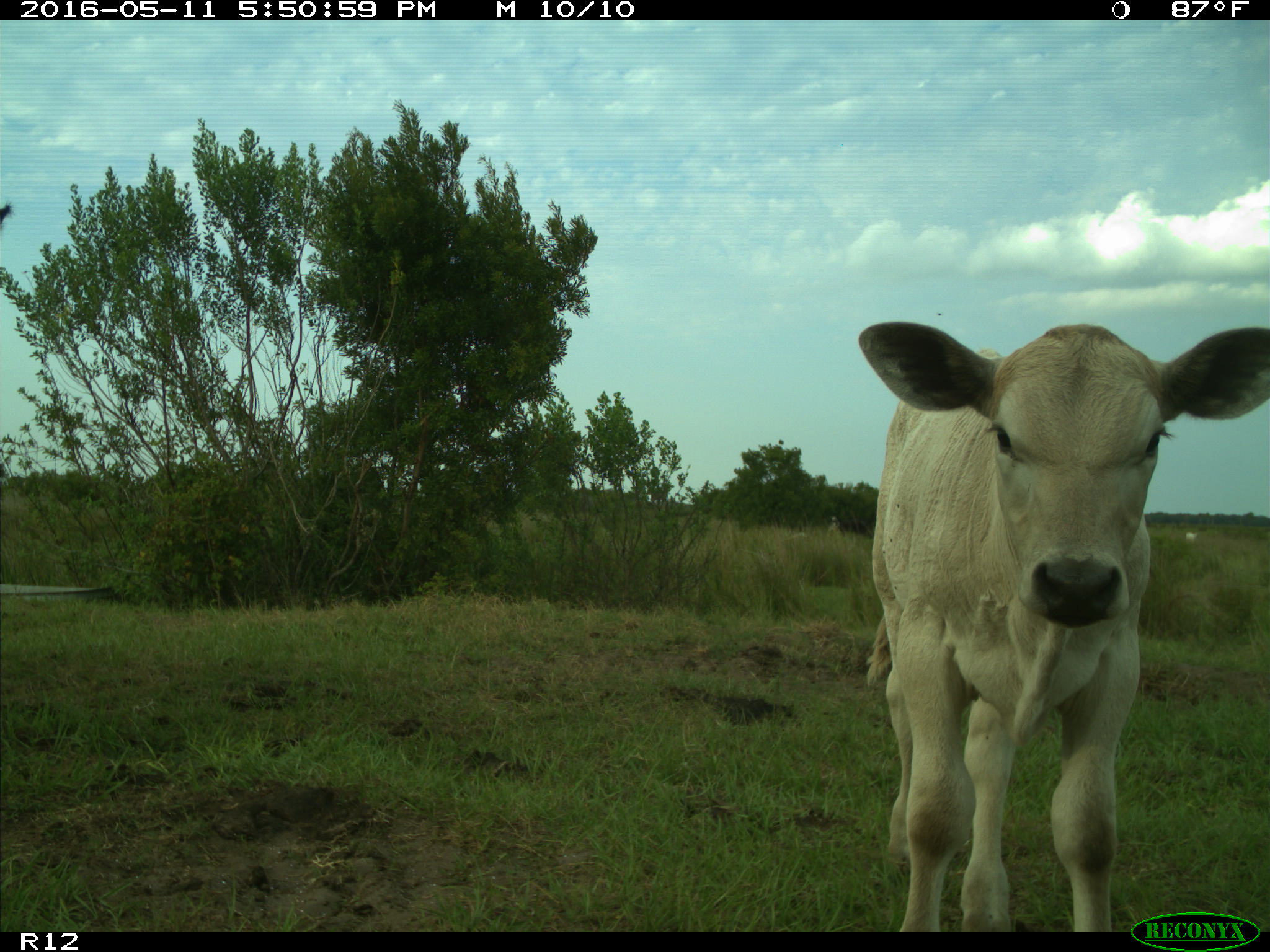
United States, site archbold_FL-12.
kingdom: Animalia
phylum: Chordata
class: Mammalia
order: Artiodactyla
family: Bovidae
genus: Bos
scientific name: Bos taurus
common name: domestic cow